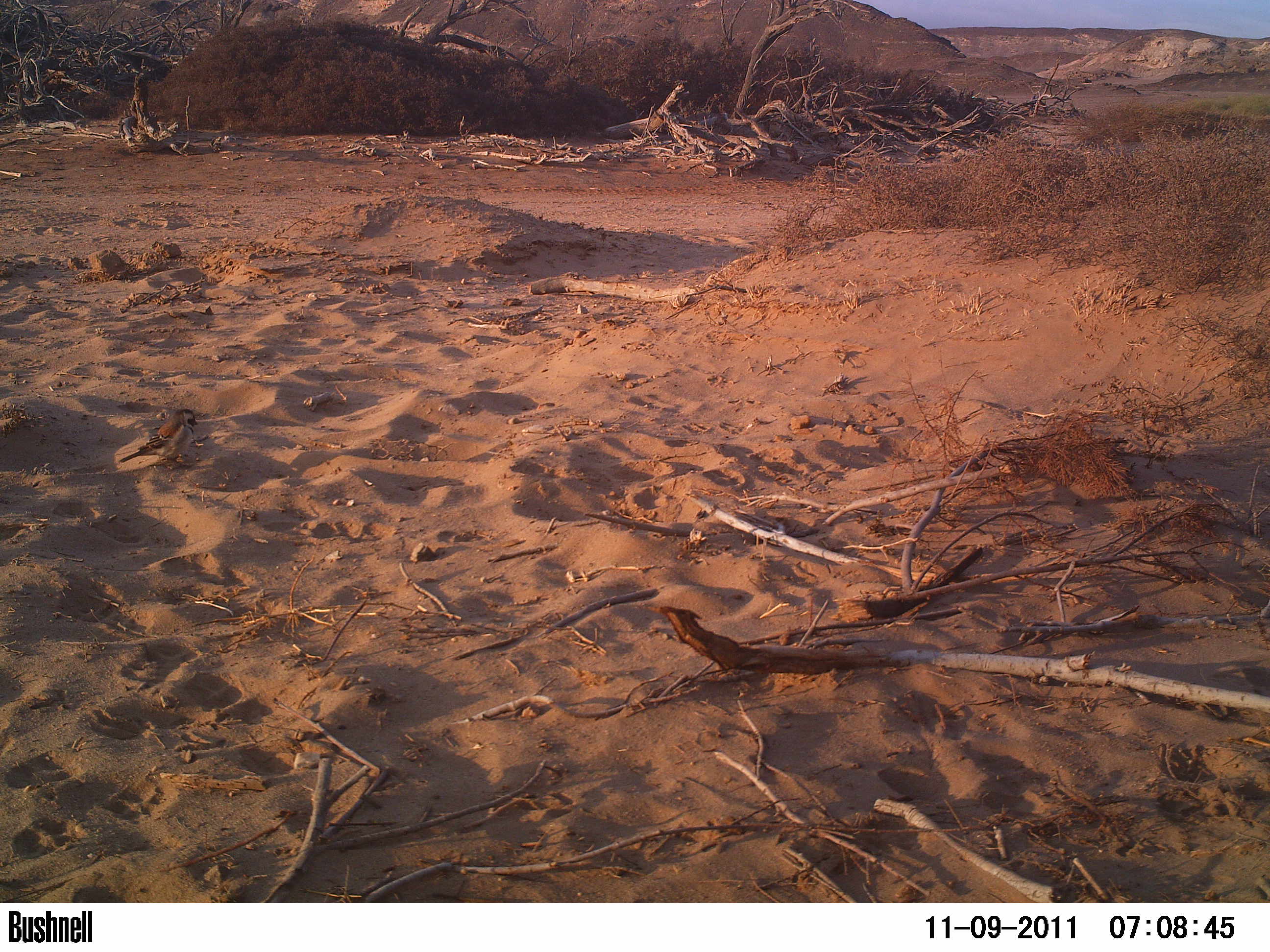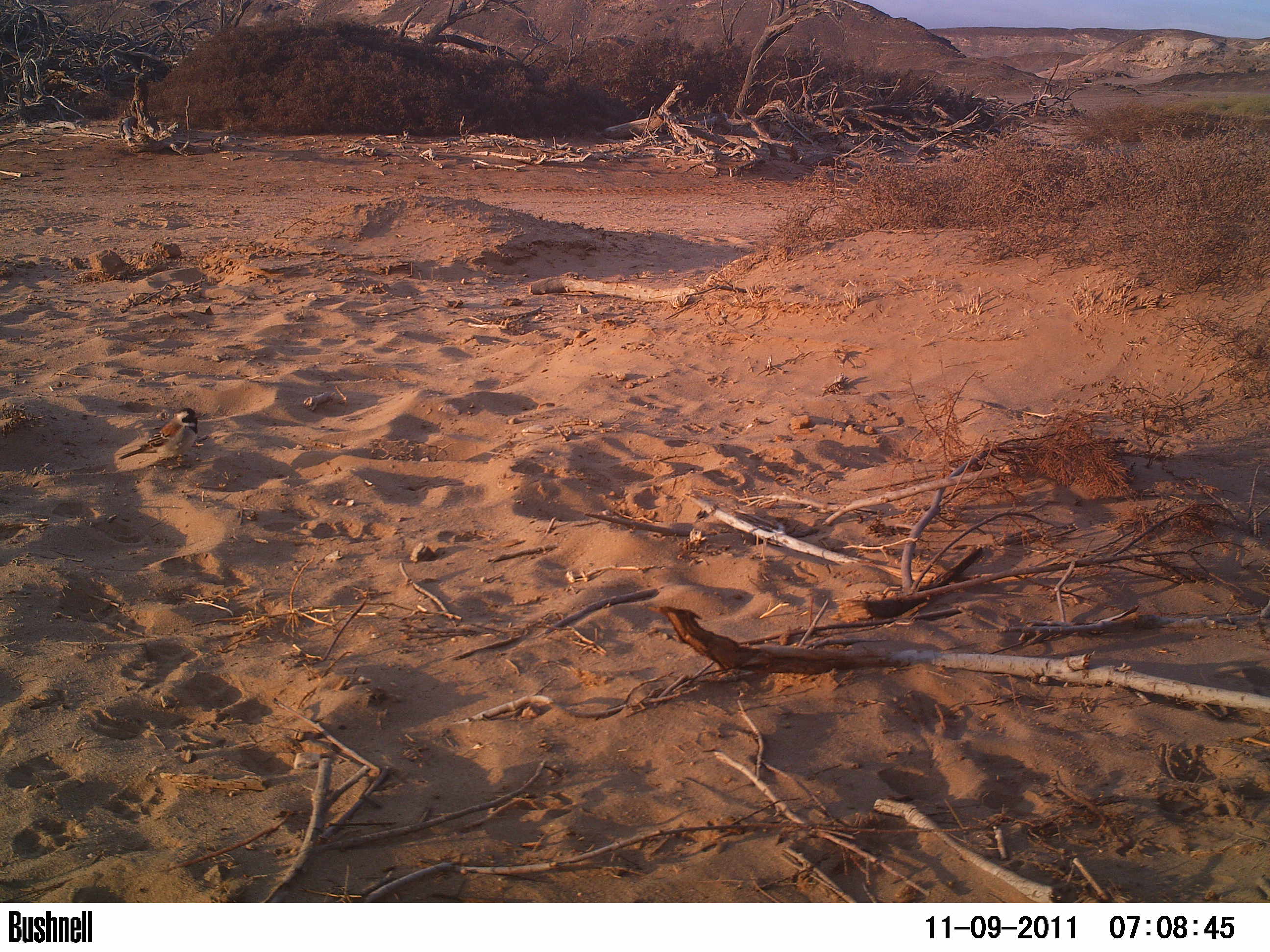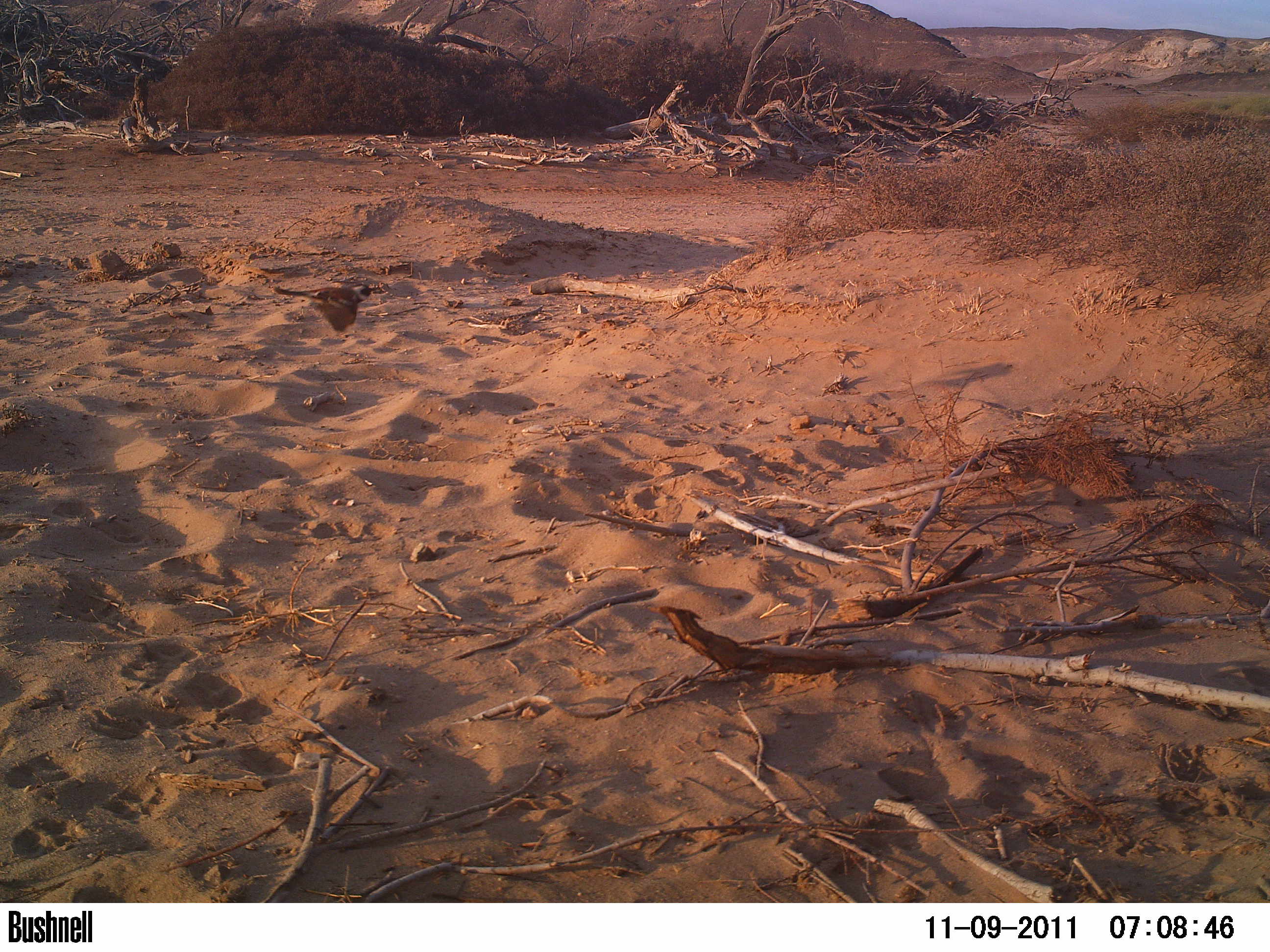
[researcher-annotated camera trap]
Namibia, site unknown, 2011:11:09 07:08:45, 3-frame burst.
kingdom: Animalia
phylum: Chordata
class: Aves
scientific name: Aves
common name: birds